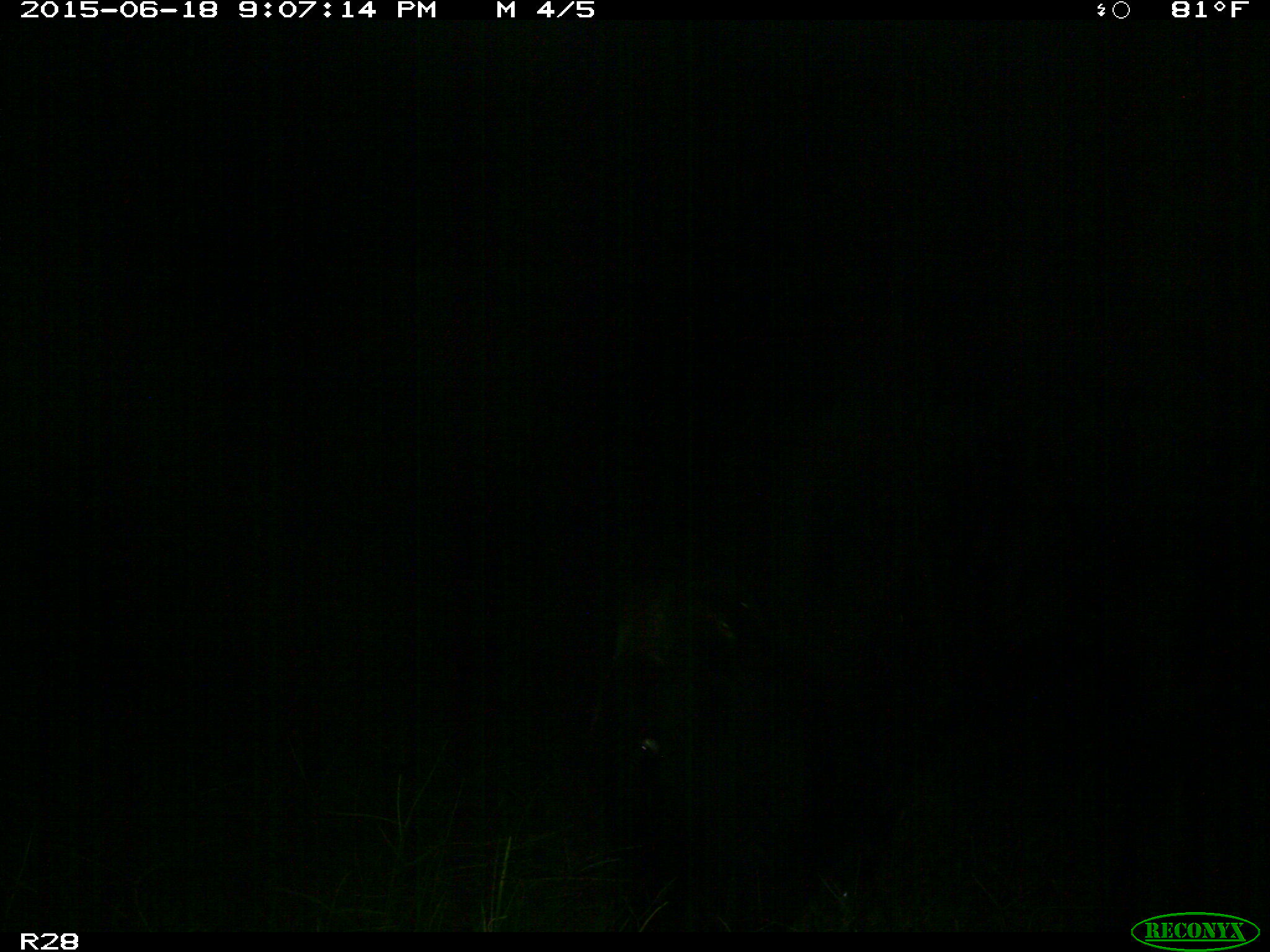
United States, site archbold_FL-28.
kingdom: Animalia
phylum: Chordata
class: Mammalia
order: Artiodactyla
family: Bovidae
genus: Bos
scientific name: Bos taurus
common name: domestic cow